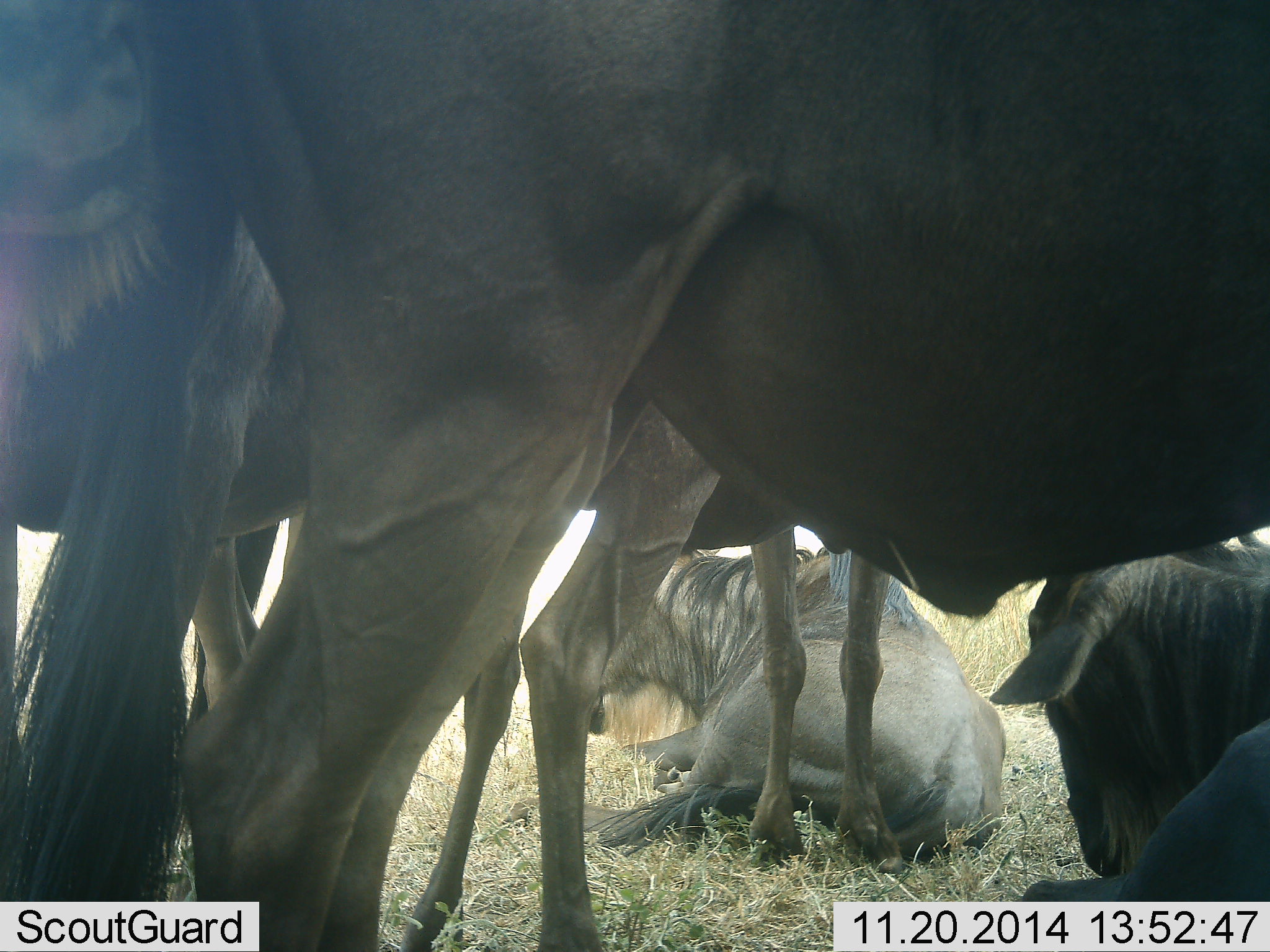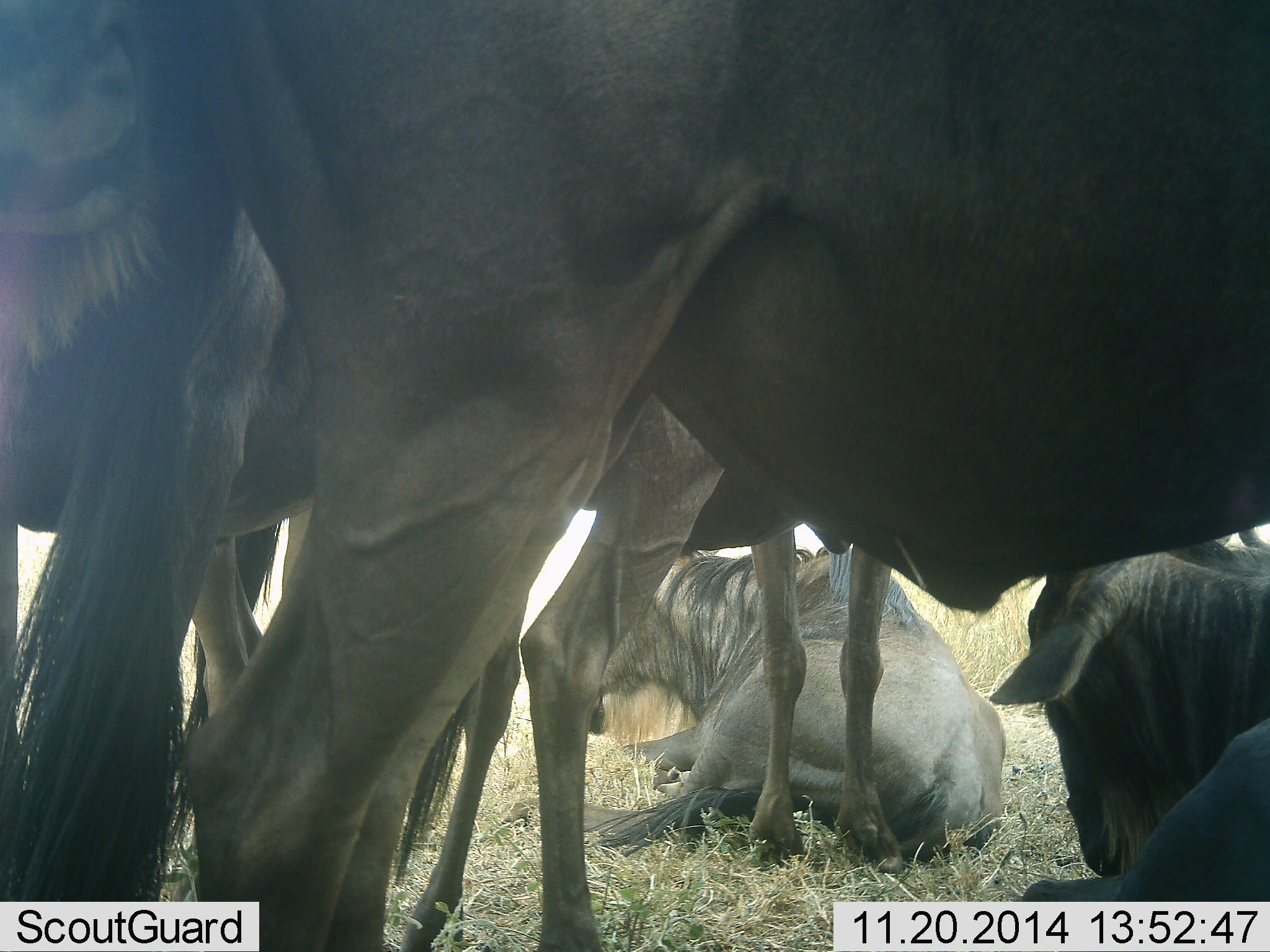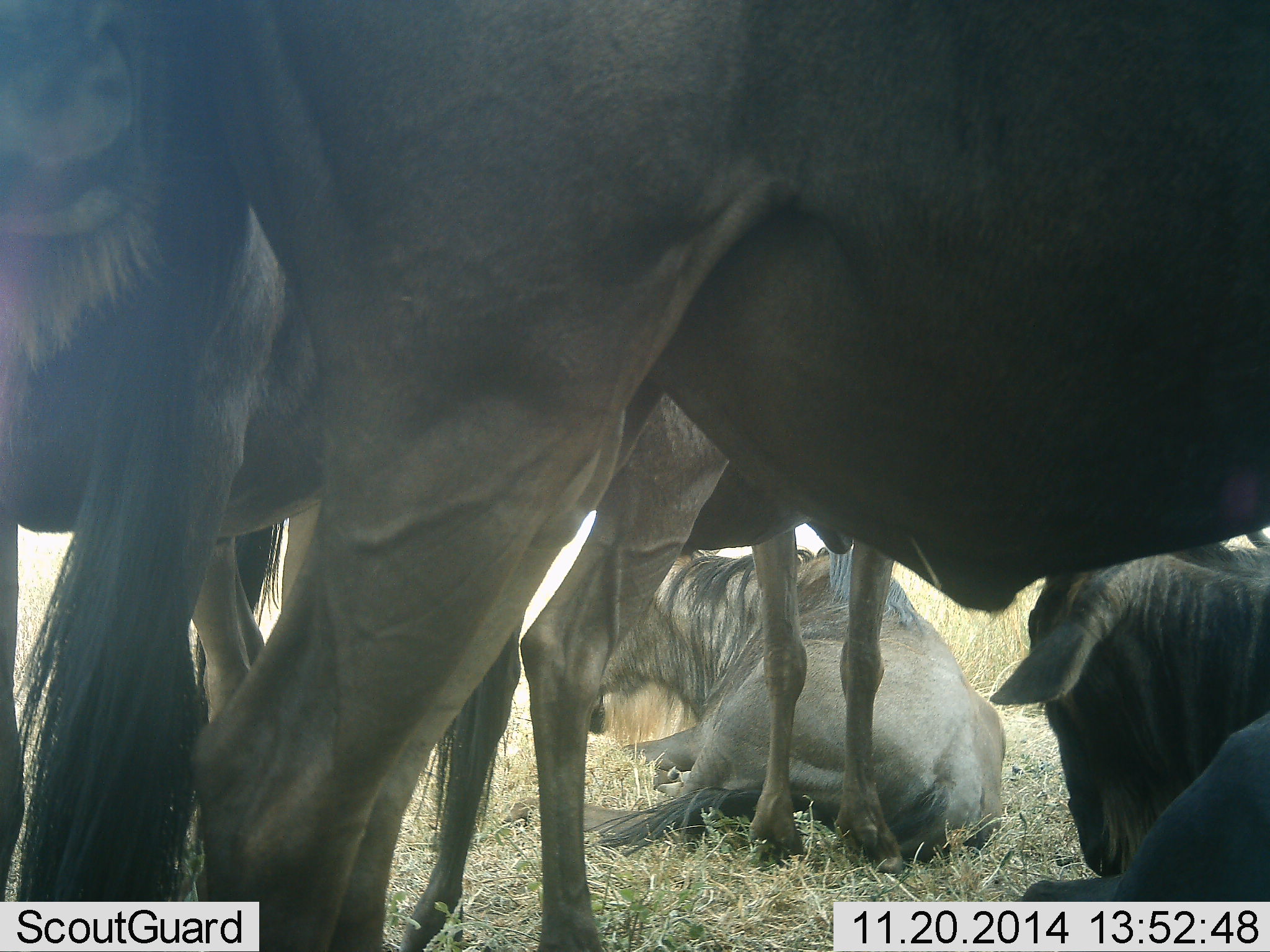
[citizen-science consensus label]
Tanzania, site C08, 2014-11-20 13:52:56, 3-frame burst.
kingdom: Animalia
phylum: Chordata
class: Mammalia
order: Artiodactyla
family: Bovidae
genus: Connochaetes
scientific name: Connochaetes taurinus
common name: blue wildebeest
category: wildebeest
Wildebeest (blue wildebeest) (Connochaetes taurinus), count 5. Behavior (volunteer vote fractions): standing 70%, resting 90%, moving 10%, interacting 0%. Young present (vote fraction): 10%. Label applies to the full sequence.